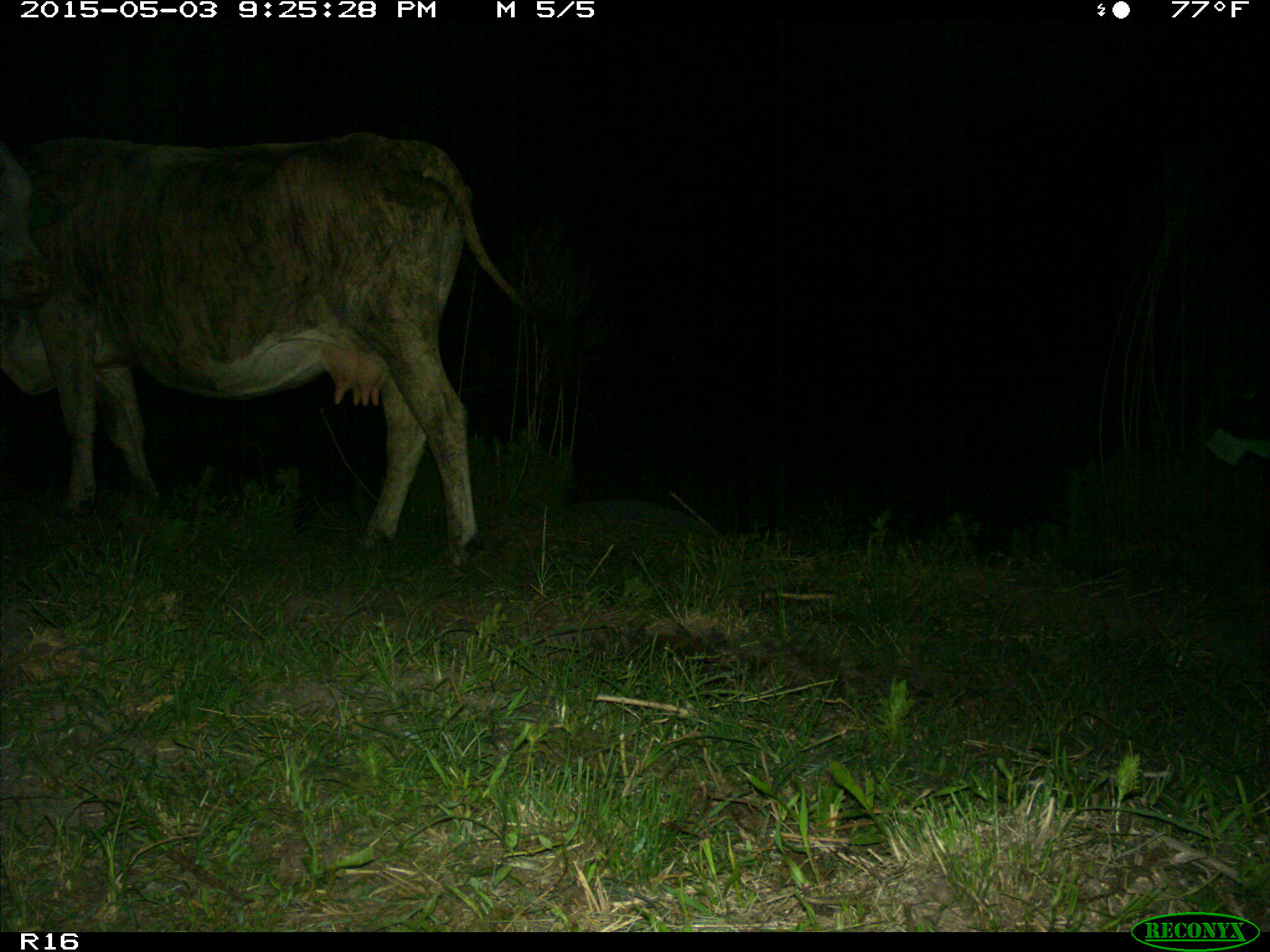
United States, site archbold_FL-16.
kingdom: Animalia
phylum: Chordata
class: Mammalia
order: Artiodactyla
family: Bovidae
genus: Bos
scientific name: Bos taurus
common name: domestic cow